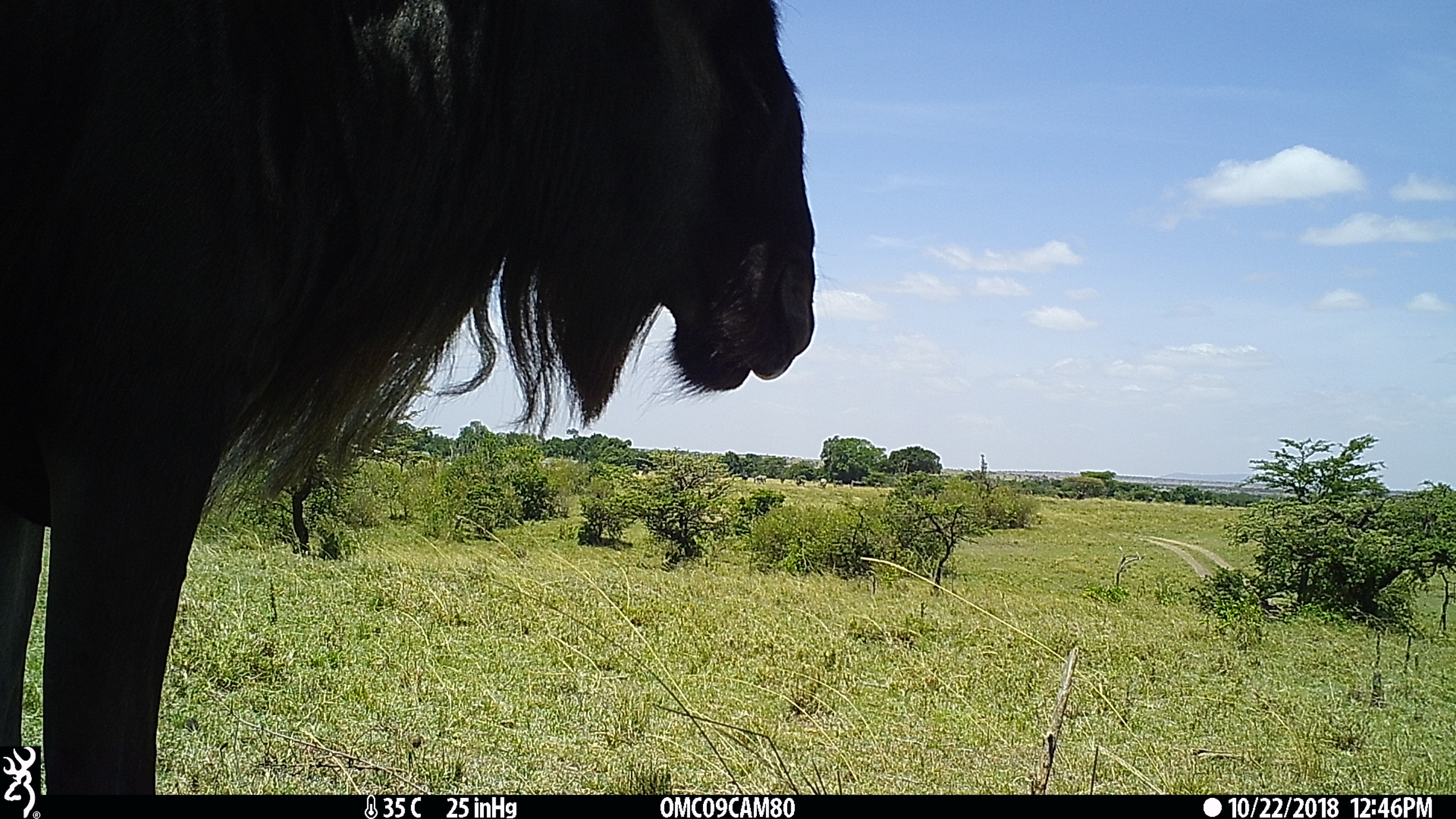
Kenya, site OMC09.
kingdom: Animalia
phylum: Chordata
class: Mammalia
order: Artiodactyla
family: Bovidae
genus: Connochaetes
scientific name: Connochaetes taurinus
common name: blue wildebeest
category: wildebeest